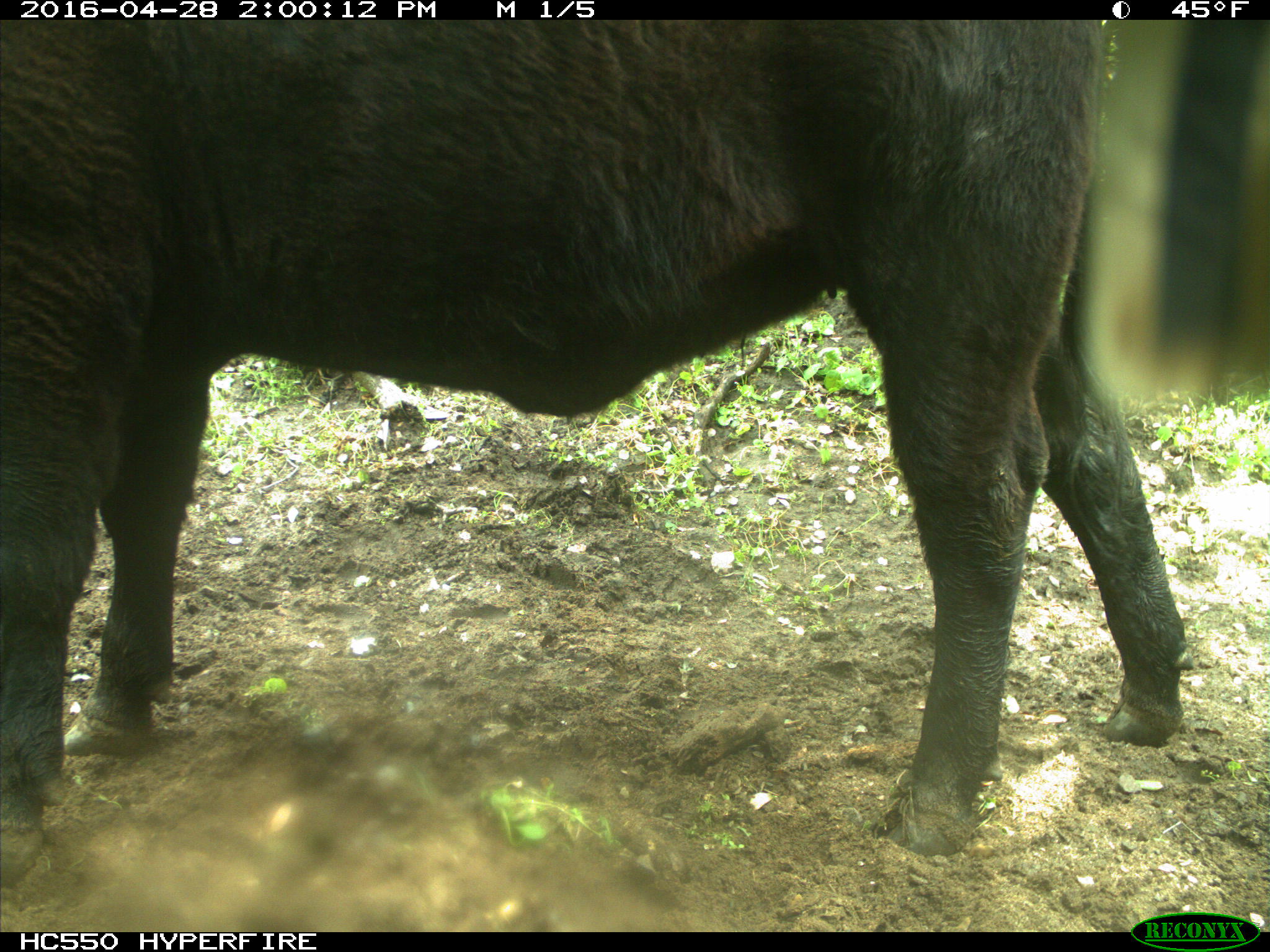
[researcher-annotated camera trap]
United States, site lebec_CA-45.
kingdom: Animalia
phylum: Chordata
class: Mammalia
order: Artiodactyla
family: Bovidae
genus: Bos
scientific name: Bos taurus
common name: domestic cow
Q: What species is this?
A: Bos taurus (domestic cow).